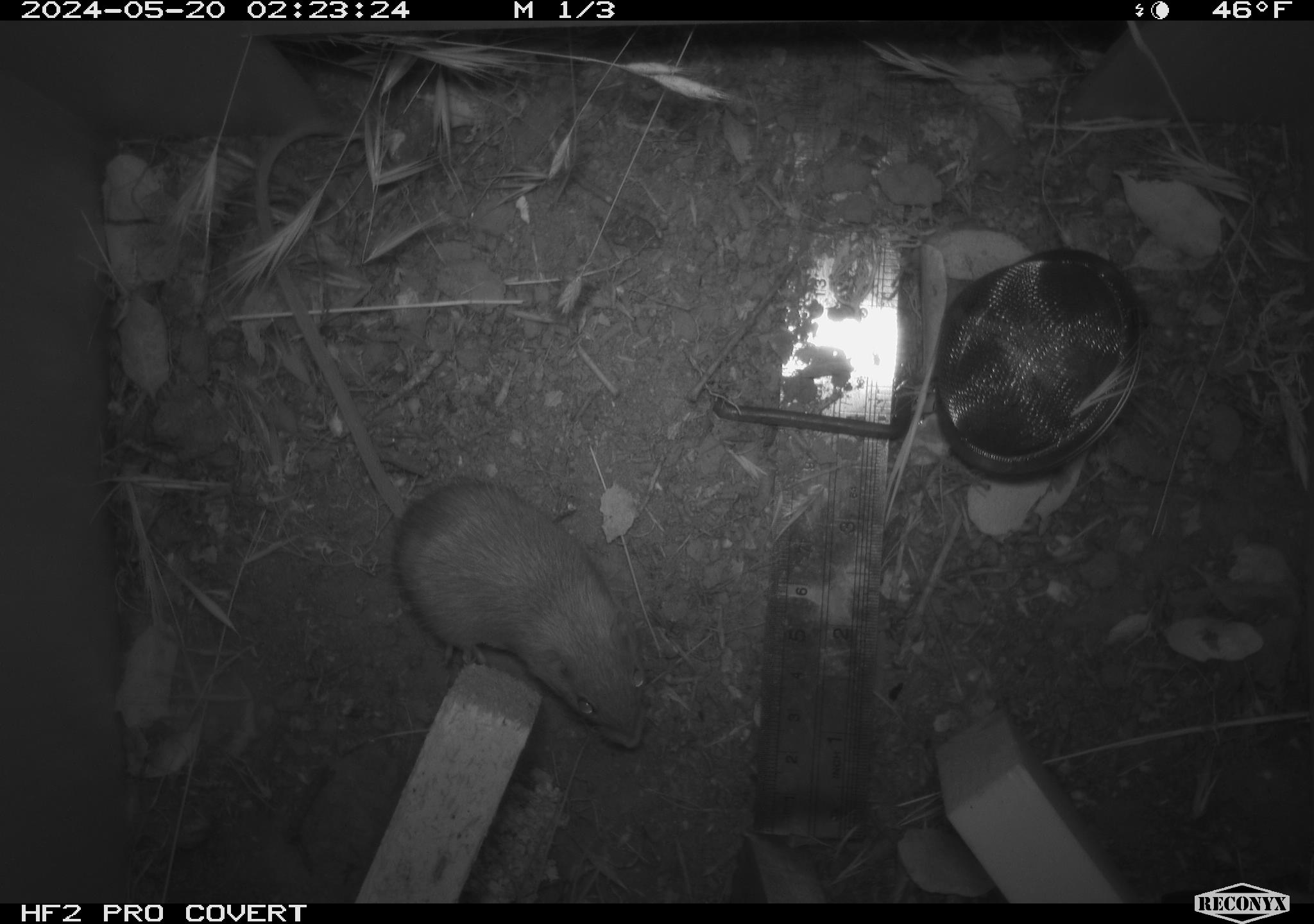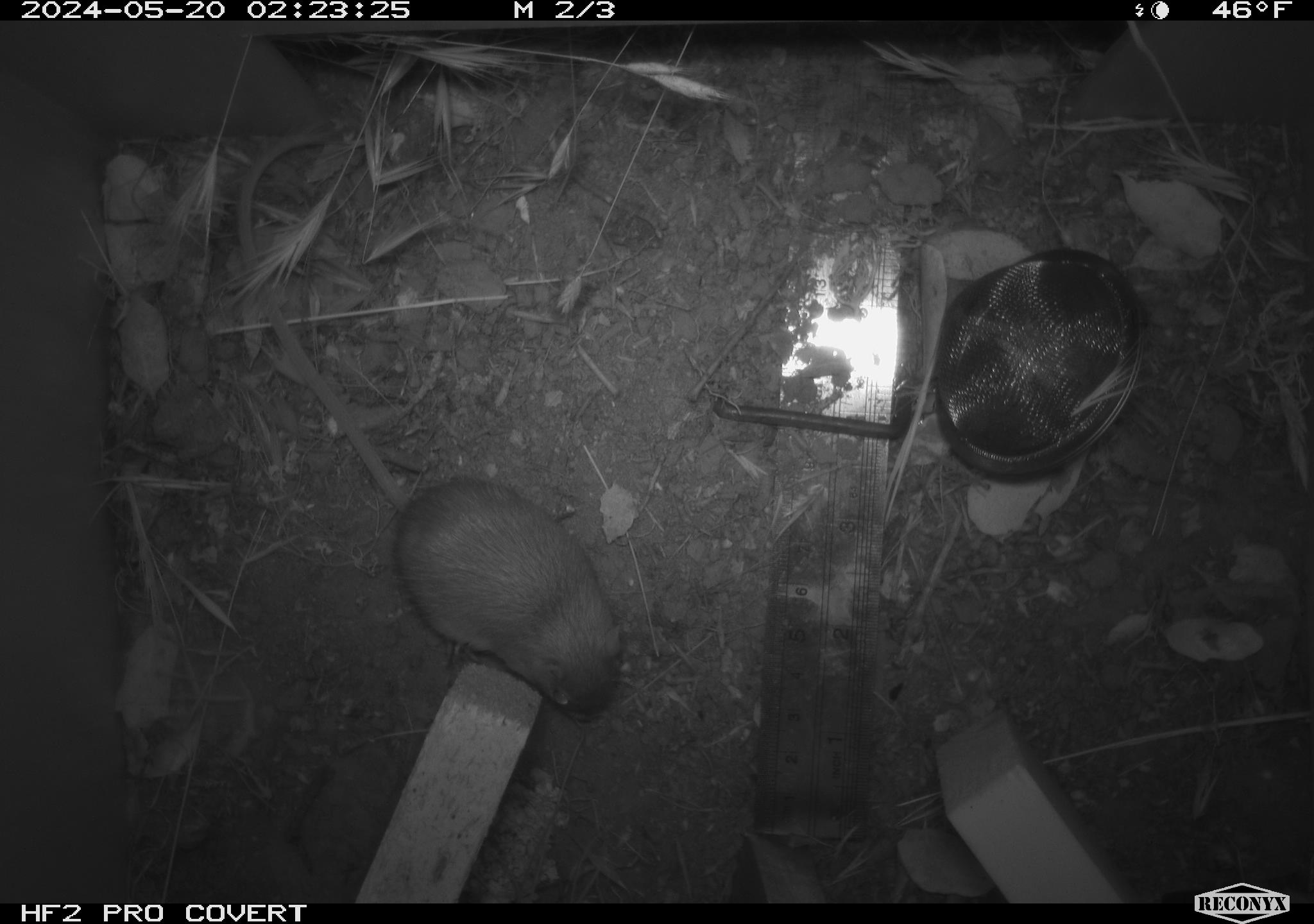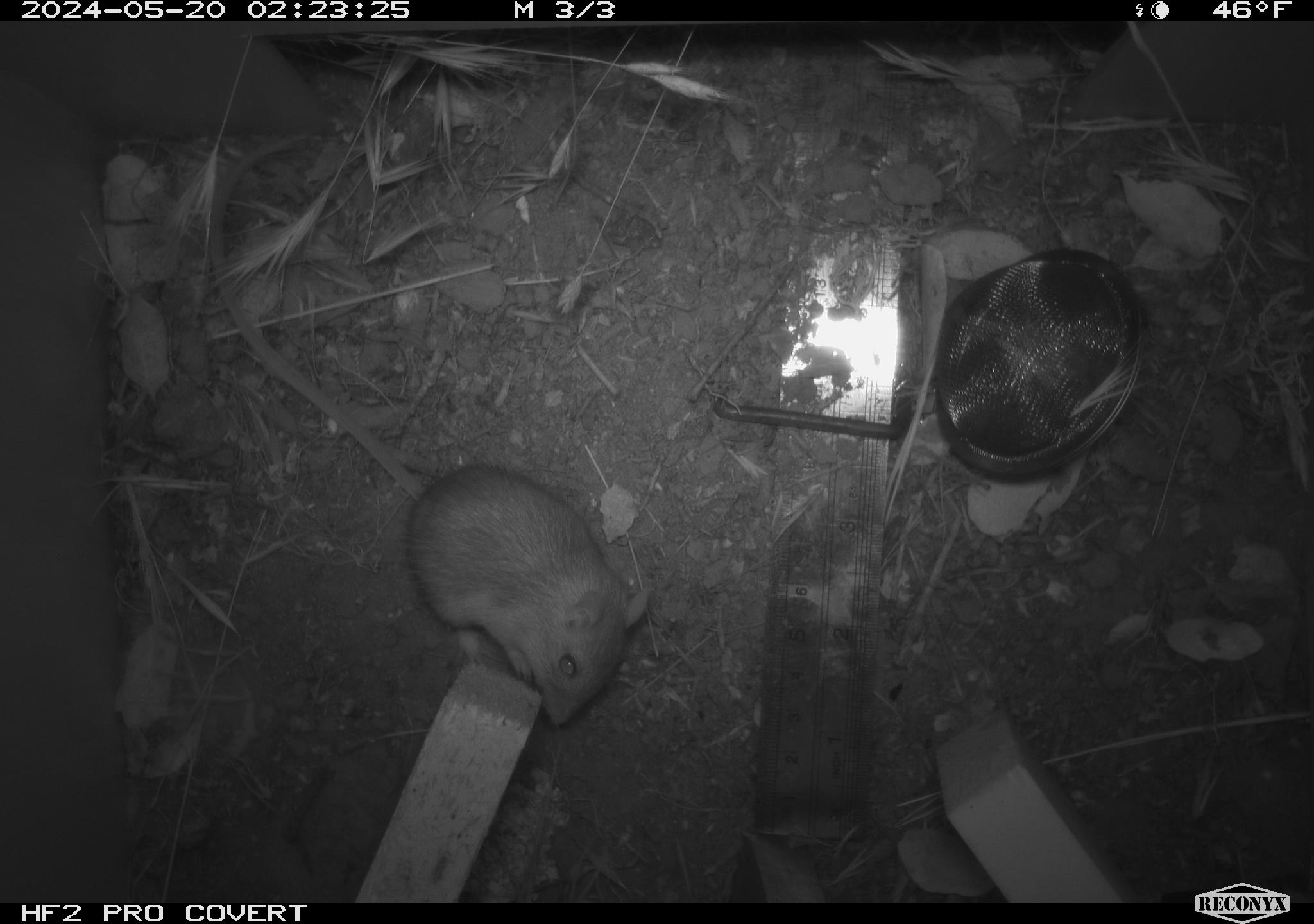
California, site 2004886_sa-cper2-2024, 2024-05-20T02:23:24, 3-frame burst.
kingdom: Animalia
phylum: Chordata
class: Mammalia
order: Rodentia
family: Heteromyidae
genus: Dipodomys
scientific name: Dipodomys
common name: kangaroo rats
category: dipodomys species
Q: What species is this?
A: Dipodomys species (kangaroo rats) (Dipodomys).